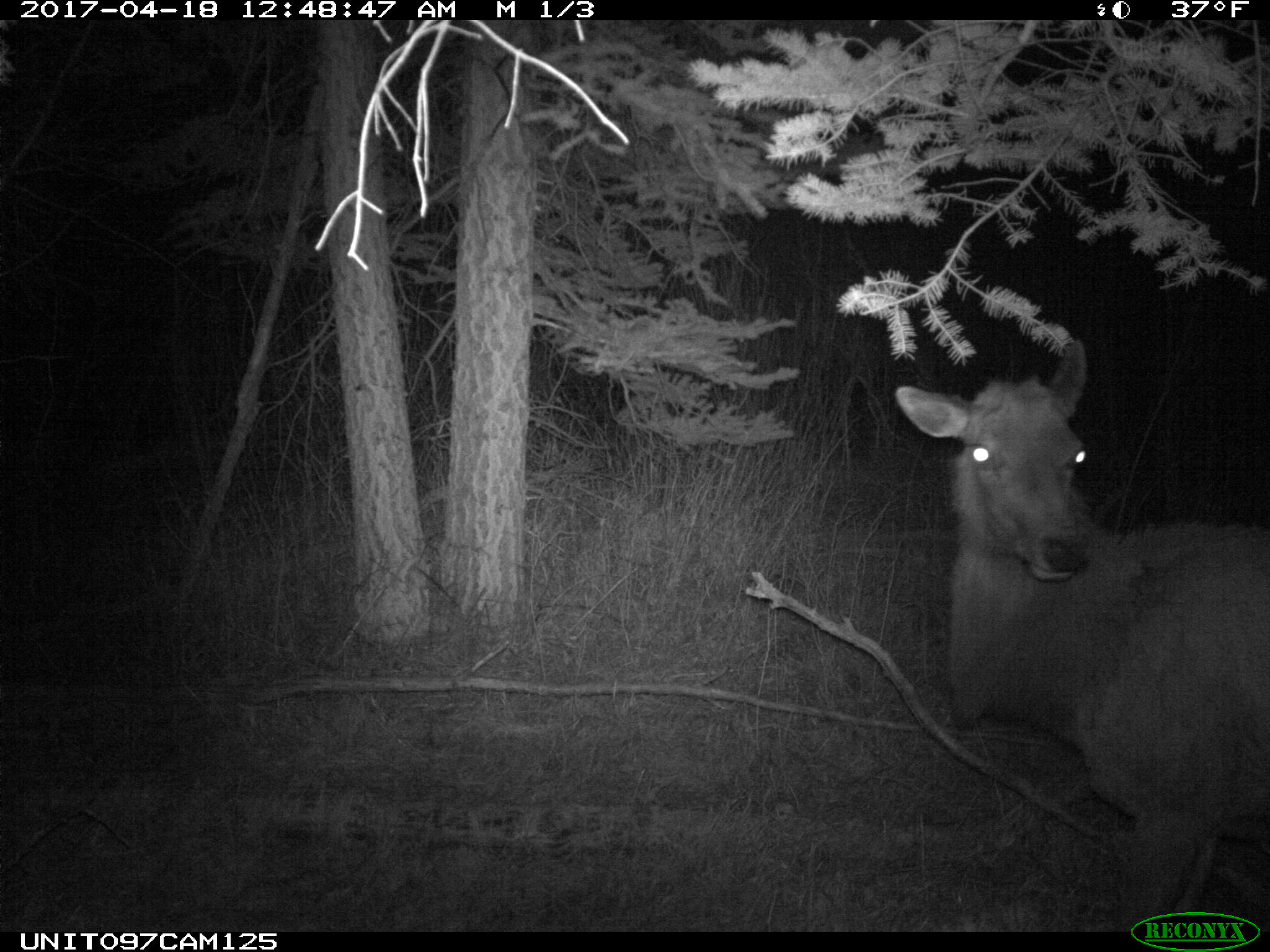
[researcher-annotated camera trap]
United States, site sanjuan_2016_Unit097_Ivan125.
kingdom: Animalia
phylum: Chordata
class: Mammalia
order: Artiodactyla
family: Cervidae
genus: Cervus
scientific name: Cervus elaphus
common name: red deer